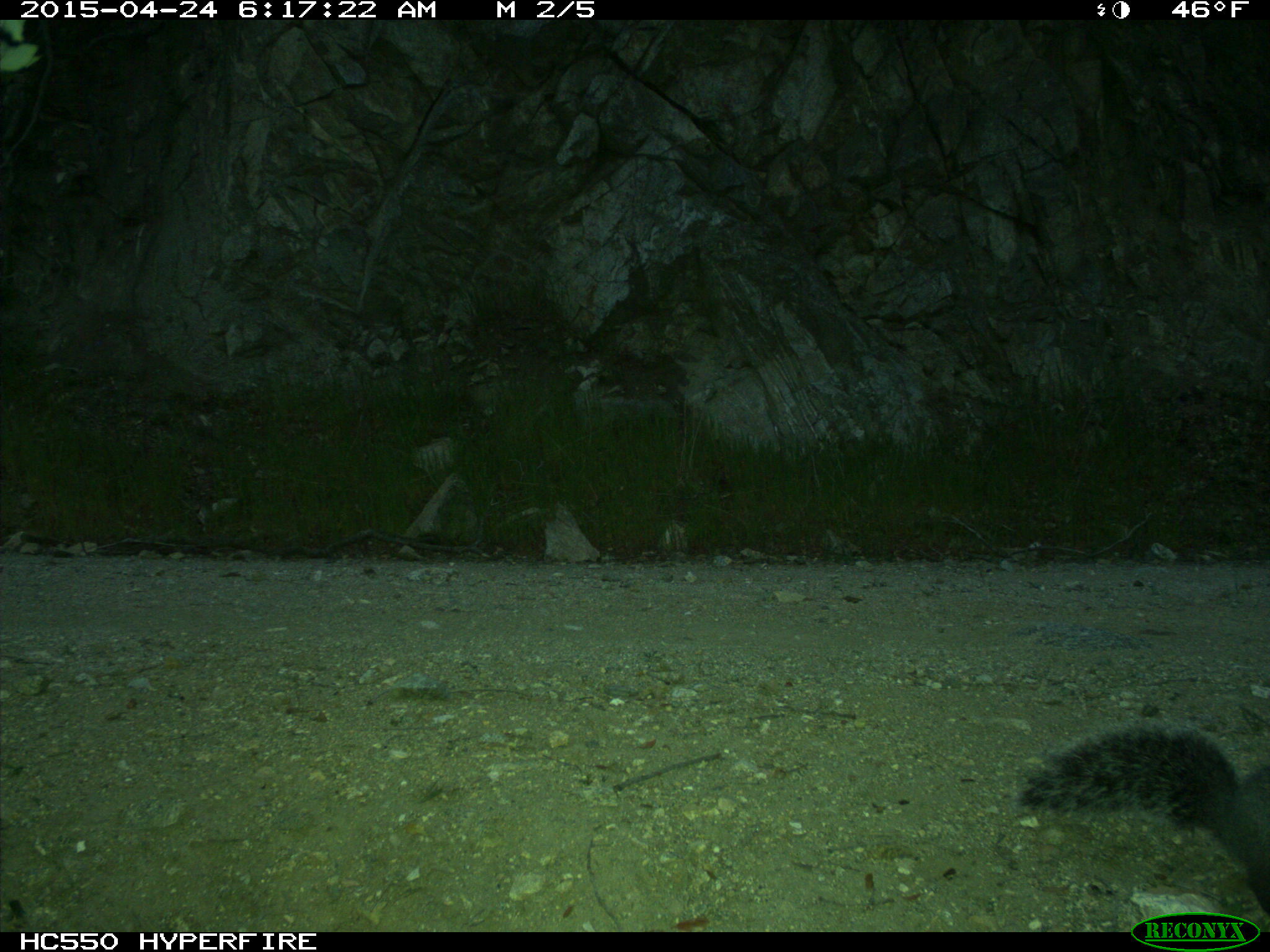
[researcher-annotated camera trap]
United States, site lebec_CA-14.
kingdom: Animalia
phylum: Chordata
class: Mammalia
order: Rodentia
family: Sciuridae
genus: Sciurus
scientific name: Sciurus carolinensis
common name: eastern gray squirrel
Sciurus carolinensis (eastern gray squirrel).